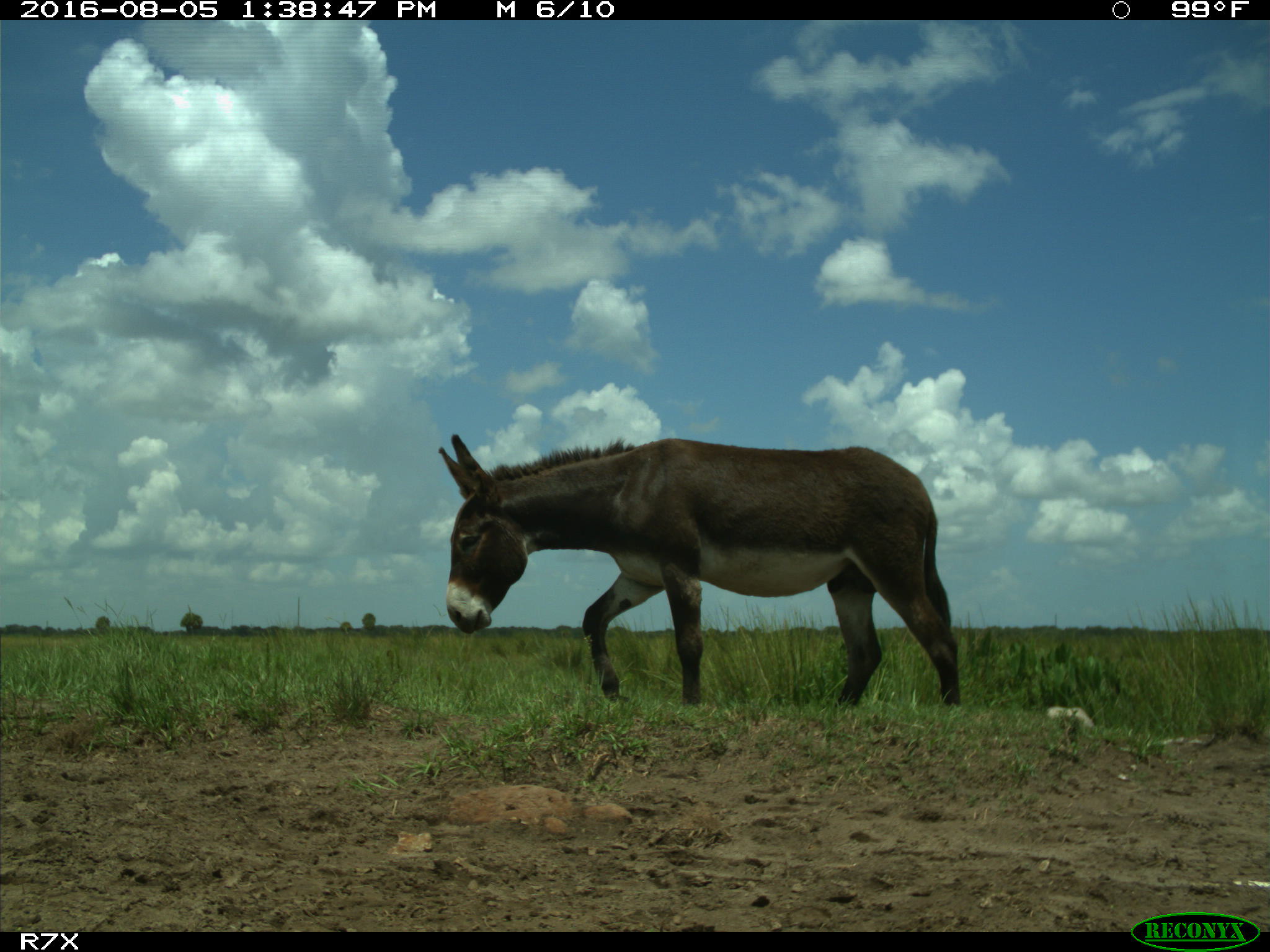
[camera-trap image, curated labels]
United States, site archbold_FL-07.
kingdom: Animalia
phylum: Chordata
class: Mammalia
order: Perissodactyla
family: Equidae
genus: Equus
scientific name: Equus africanus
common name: african wild ass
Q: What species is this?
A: Equus africanus (african wild ass).